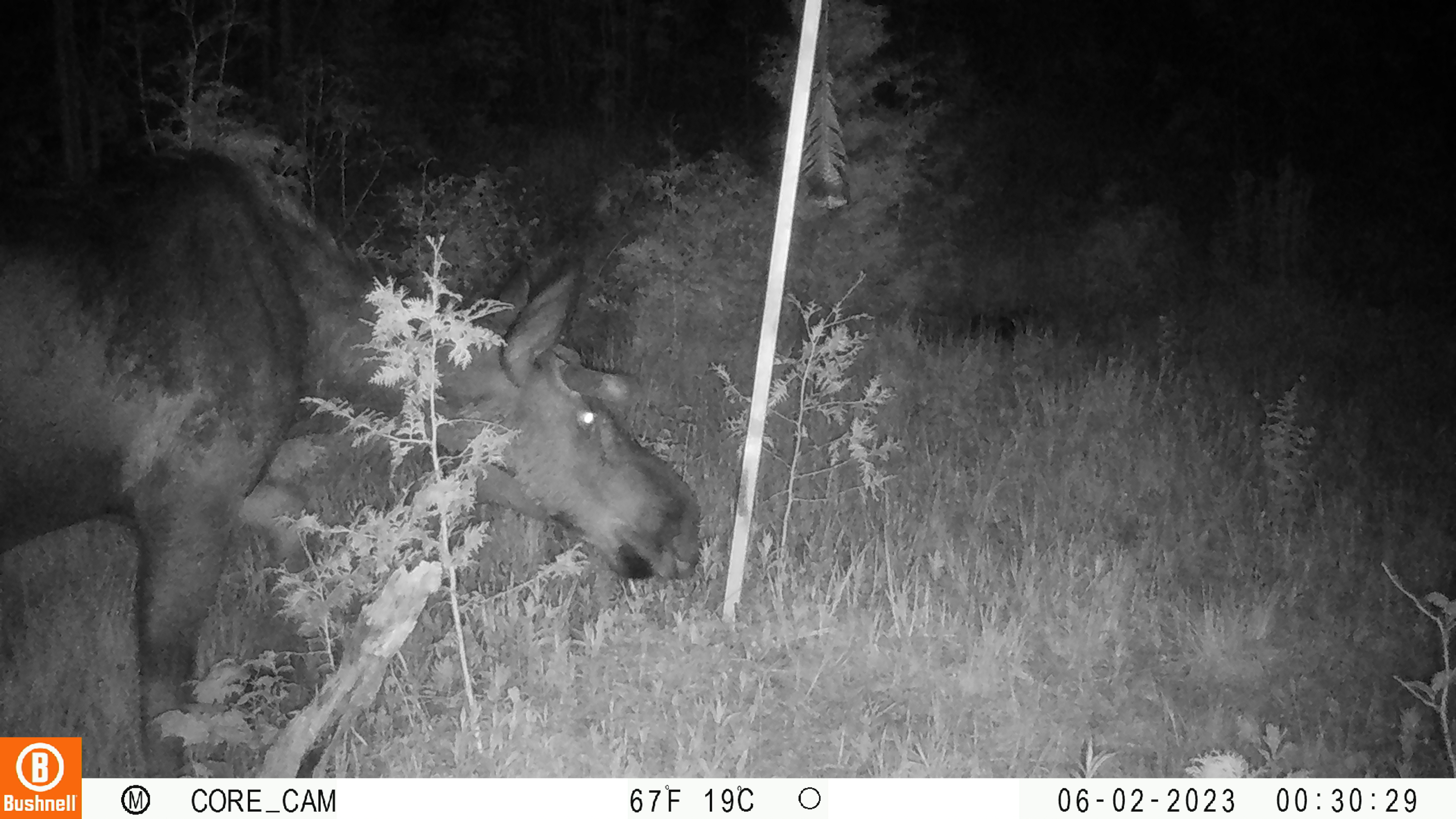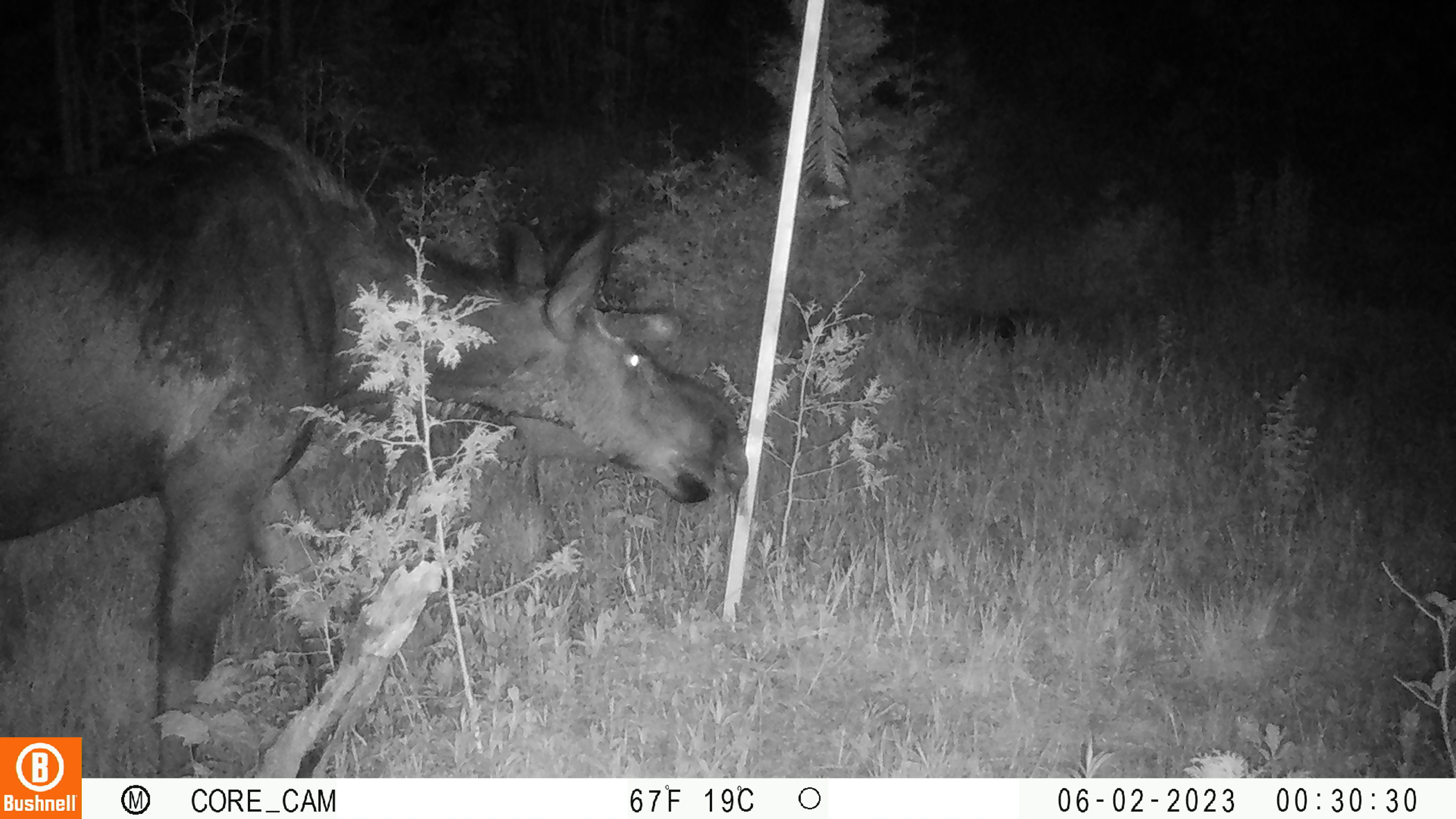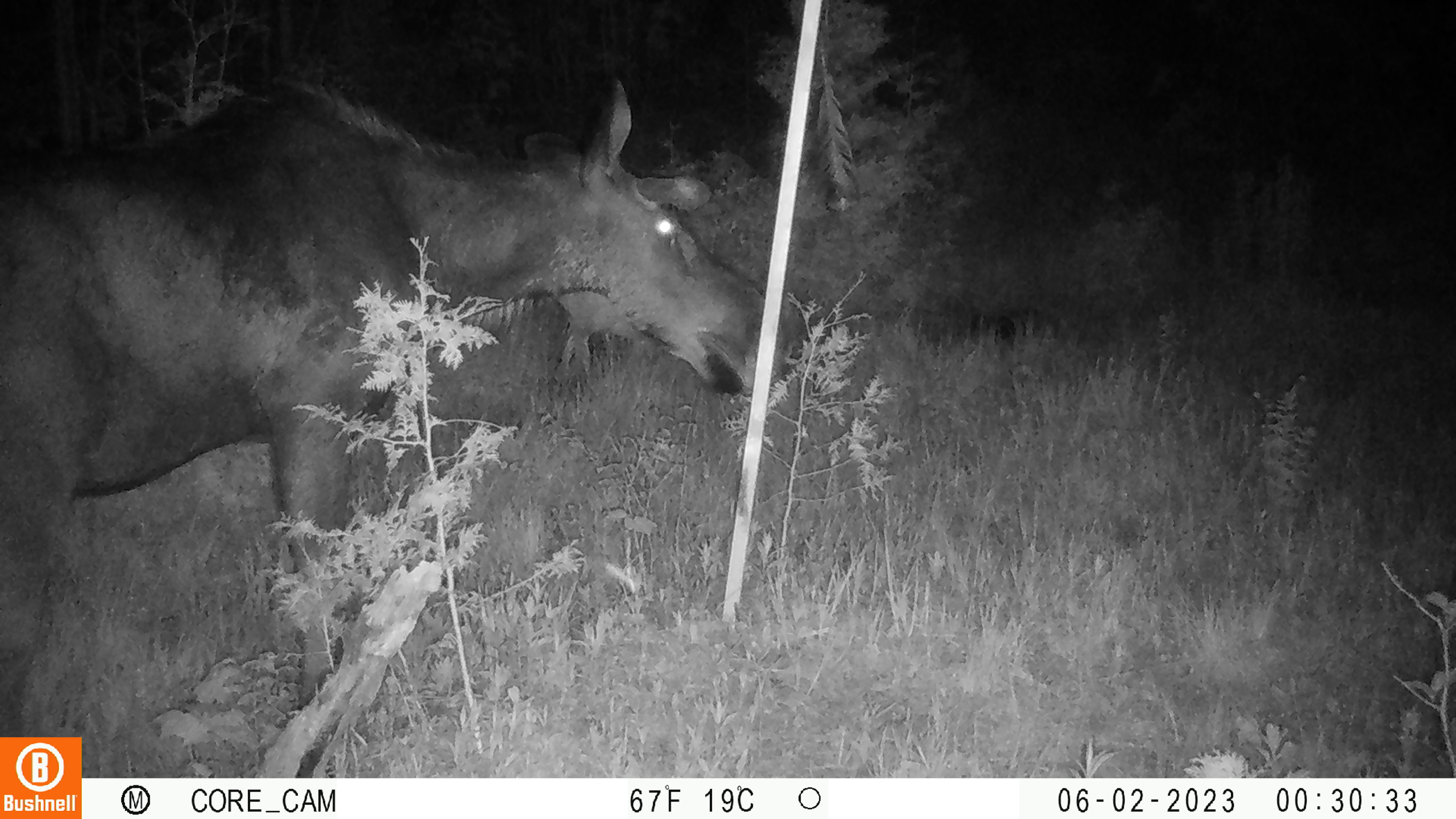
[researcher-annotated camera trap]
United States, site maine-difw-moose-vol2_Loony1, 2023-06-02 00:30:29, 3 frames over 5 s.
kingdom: Animalia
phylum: Chordata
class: Mammalia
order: Artiodactyla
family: Cervidae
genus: Alces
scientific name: Alces alces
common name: moose